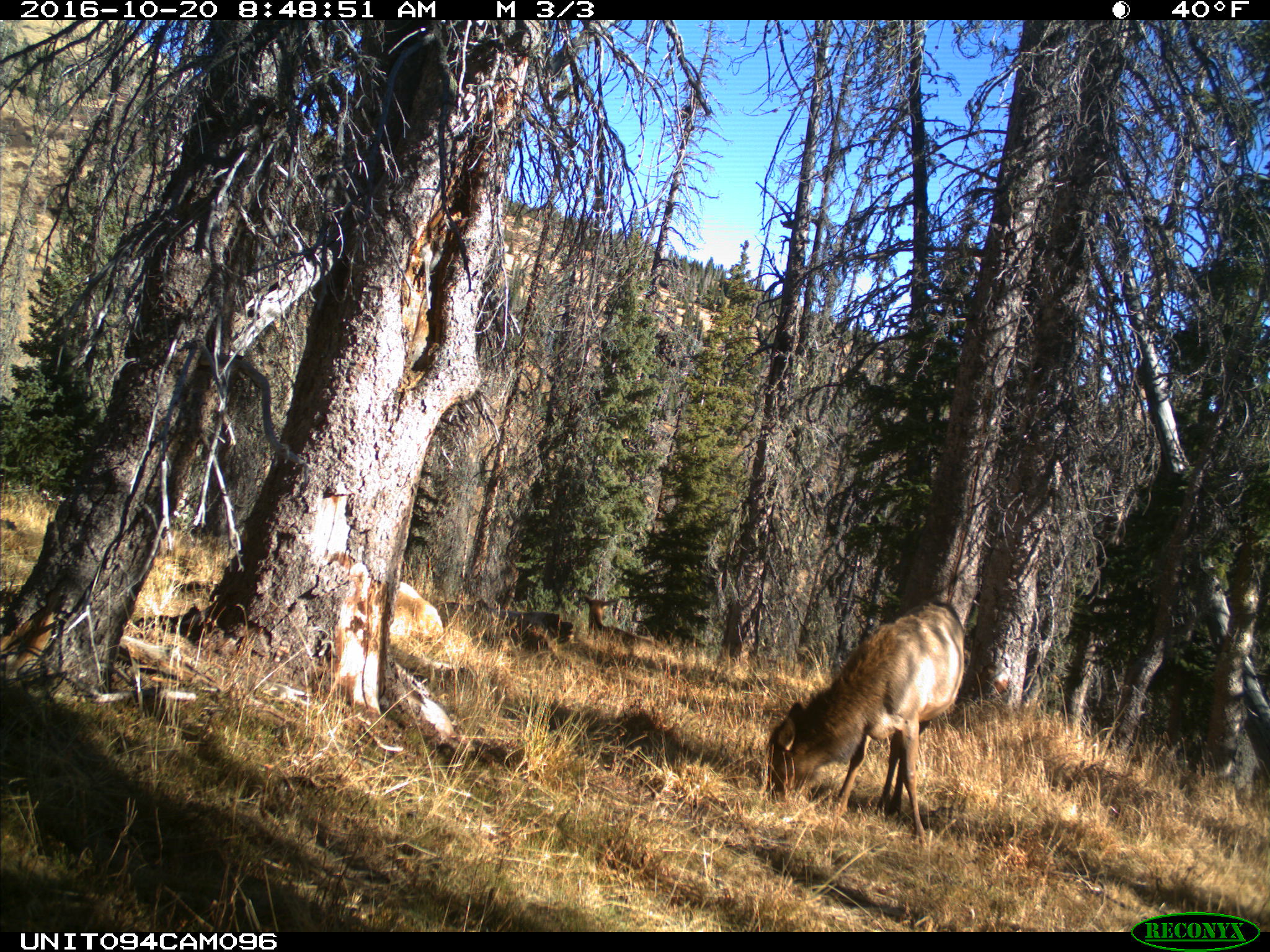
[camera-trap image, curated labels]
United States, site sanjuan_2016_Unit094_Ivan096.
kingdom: Animalia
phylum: Chordata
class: Mammalia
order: Artiodactyla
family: Cervidae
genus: Cervus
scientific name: Cervus elaphus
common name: red deer